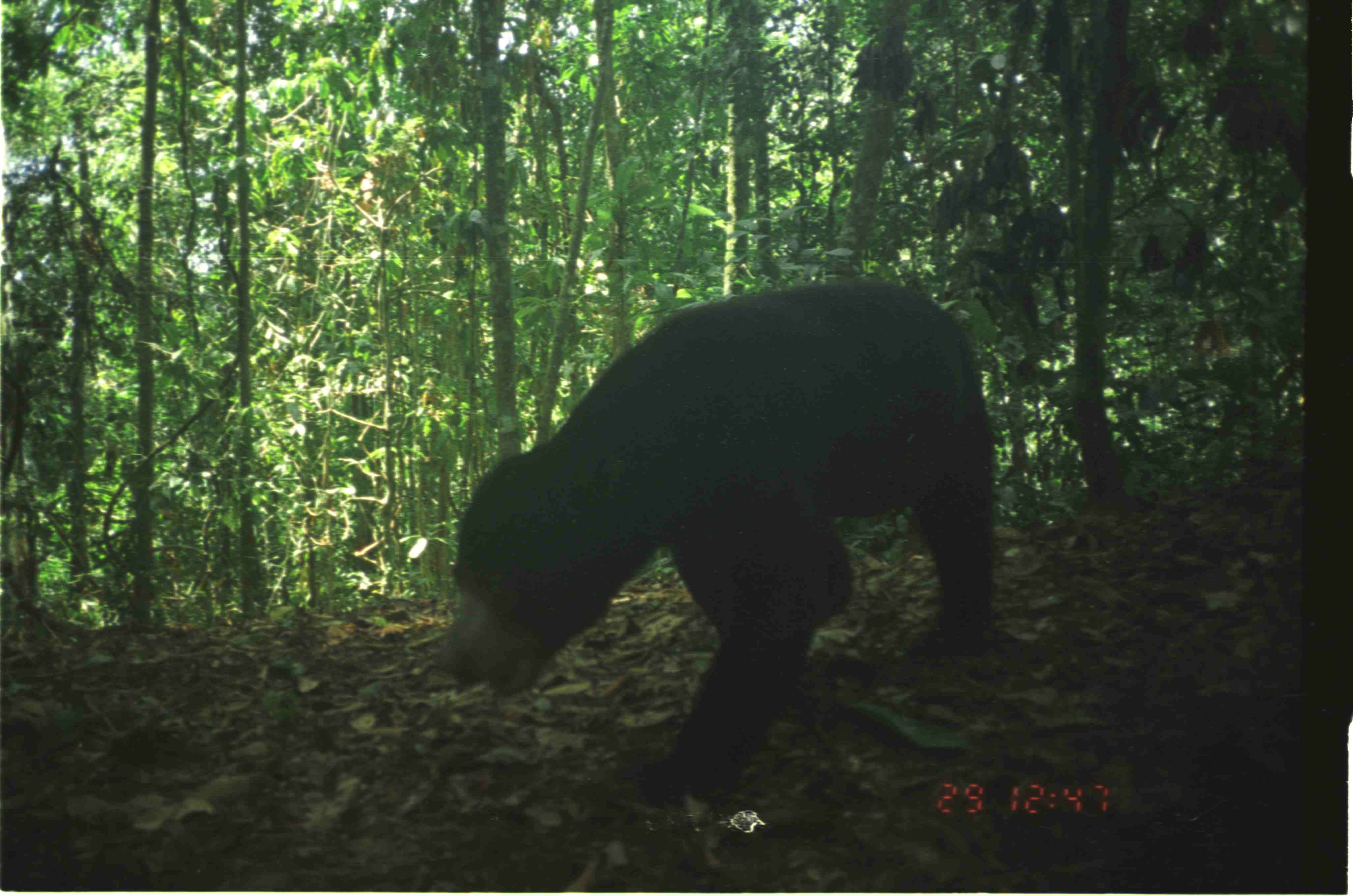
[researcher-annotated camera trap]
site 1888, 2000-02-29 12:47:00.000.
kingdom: Animalia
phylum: Chordata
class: Mammalia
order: Carnivora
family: Ursidae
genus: Helarctos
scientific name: Helarctos malayanus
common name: sun bear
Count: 1.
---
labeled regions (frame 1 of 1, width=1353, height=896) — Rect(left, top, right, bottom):
helarctos malayanus: Rect(439, 277, 994, 807)